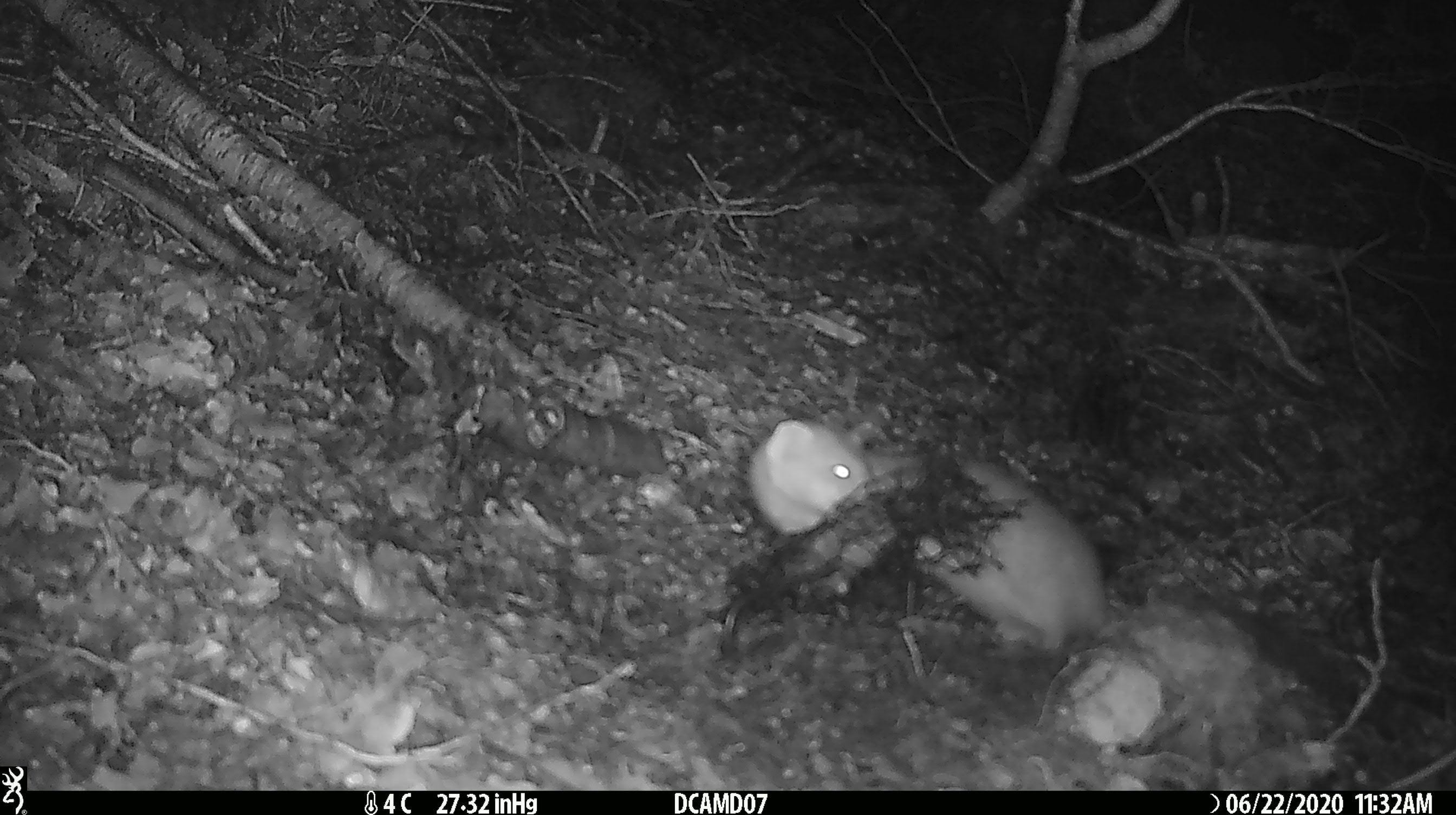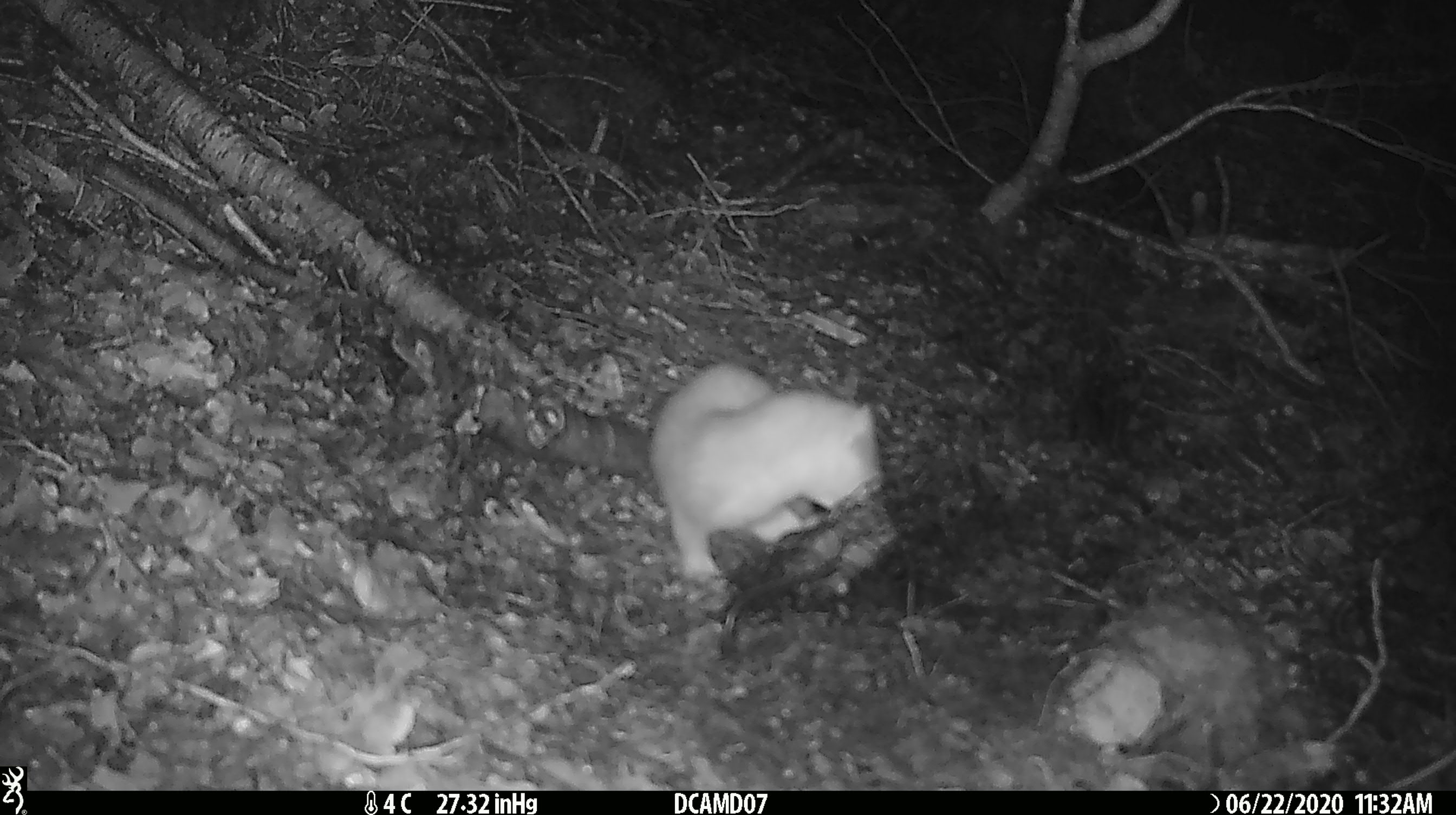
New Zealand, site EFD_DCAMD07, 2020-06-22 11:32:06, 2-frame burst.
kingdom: Animalia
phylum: Chordata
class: Mammalia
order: Carnivora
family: Mustelidae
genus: Mustela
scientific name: Mustela erminea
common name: stoat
Stoat (Mustela erminea).